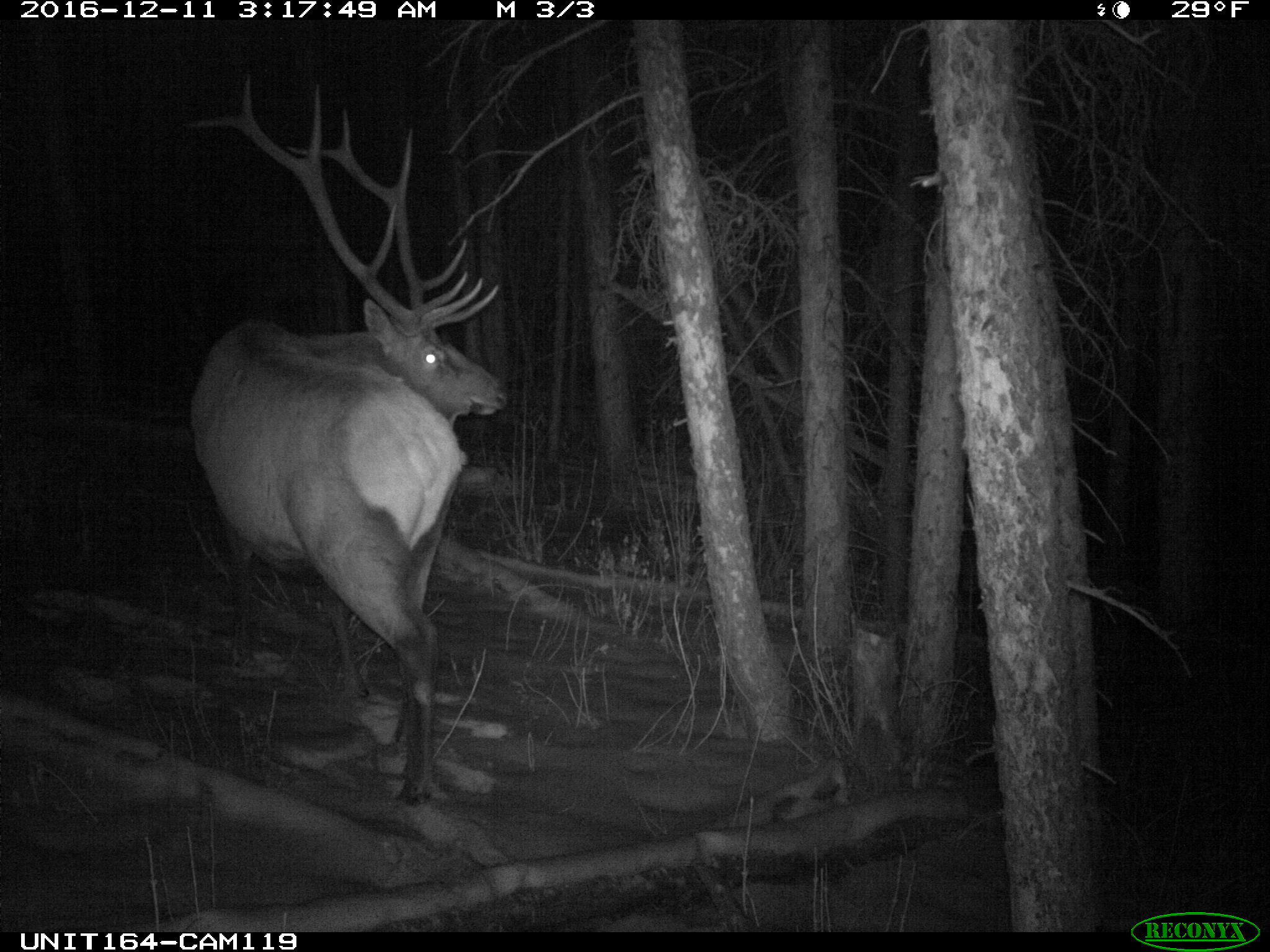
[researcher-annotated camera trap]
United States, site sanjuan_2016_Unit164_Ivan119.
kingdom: Animalia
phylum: Chordata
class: Mammalia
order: Artiodactyla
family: Cervidae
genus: Cervus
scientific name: Cervus elaphus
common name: red deer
Cervus elaphus (red deer).